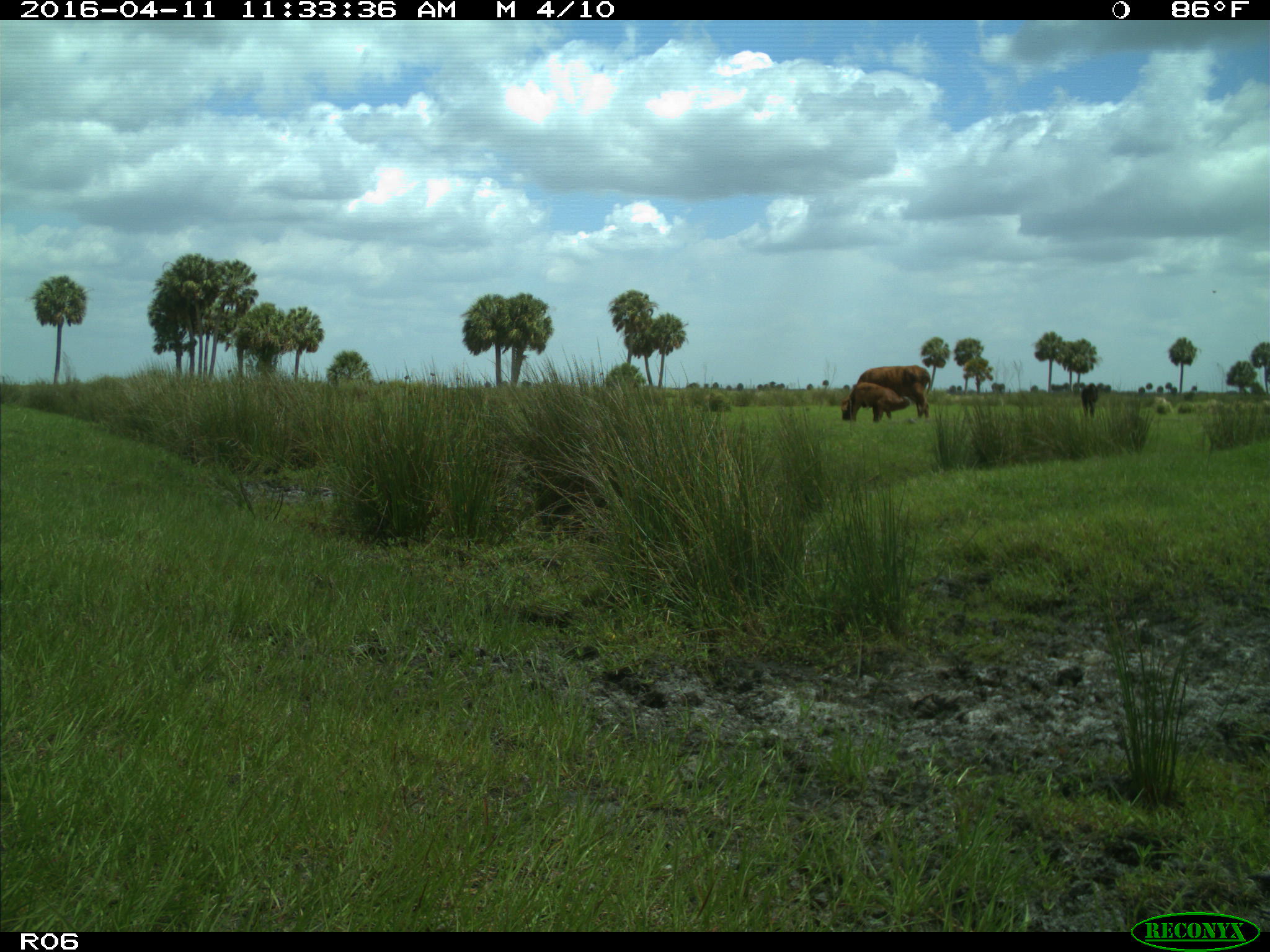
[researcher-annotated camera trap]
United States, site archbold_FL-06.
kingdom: Animalia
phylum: Chordata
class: Mammalia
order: Artiodactyla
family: Bovidae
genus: Bos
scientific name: Bos taurus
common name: domestic cow